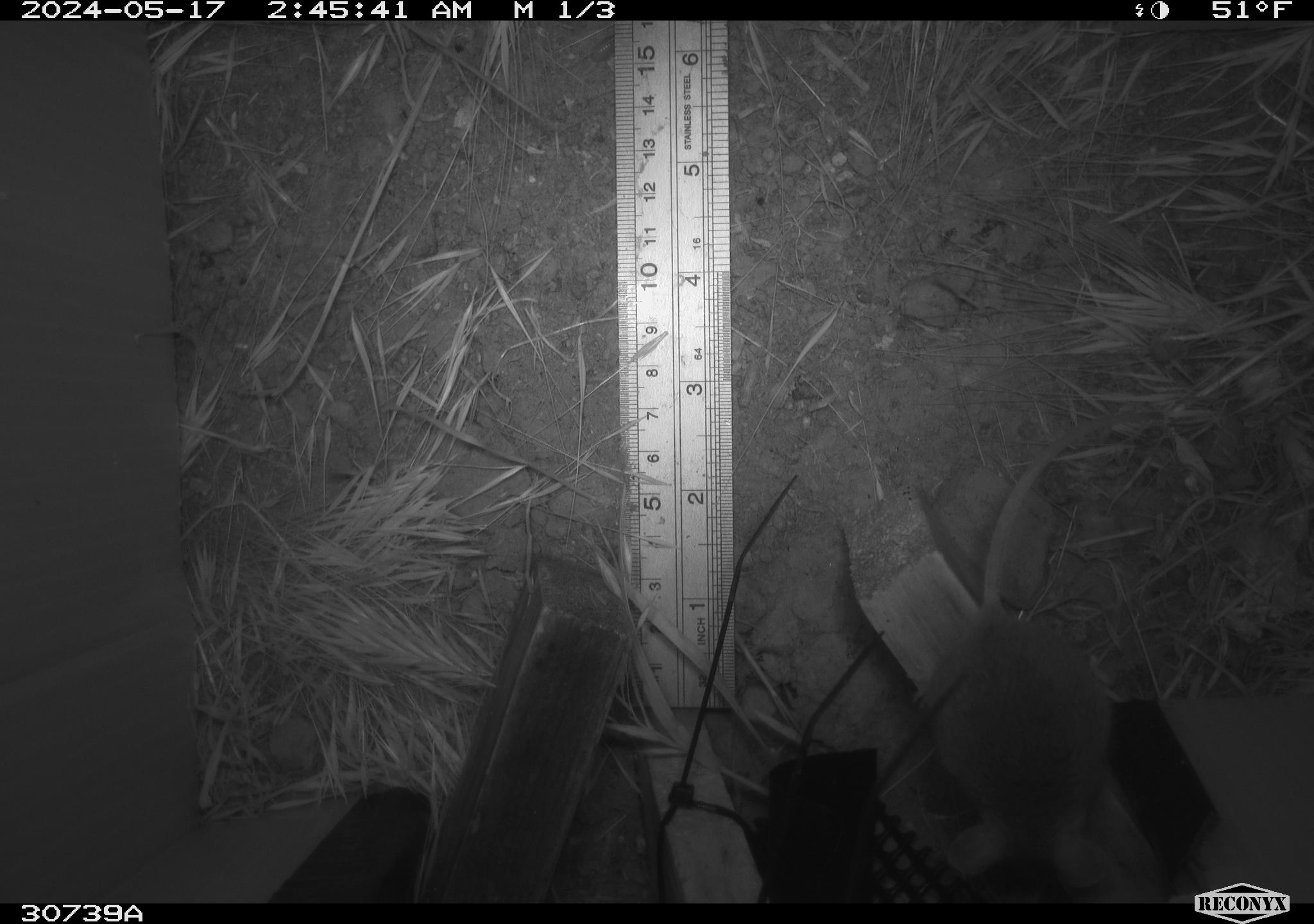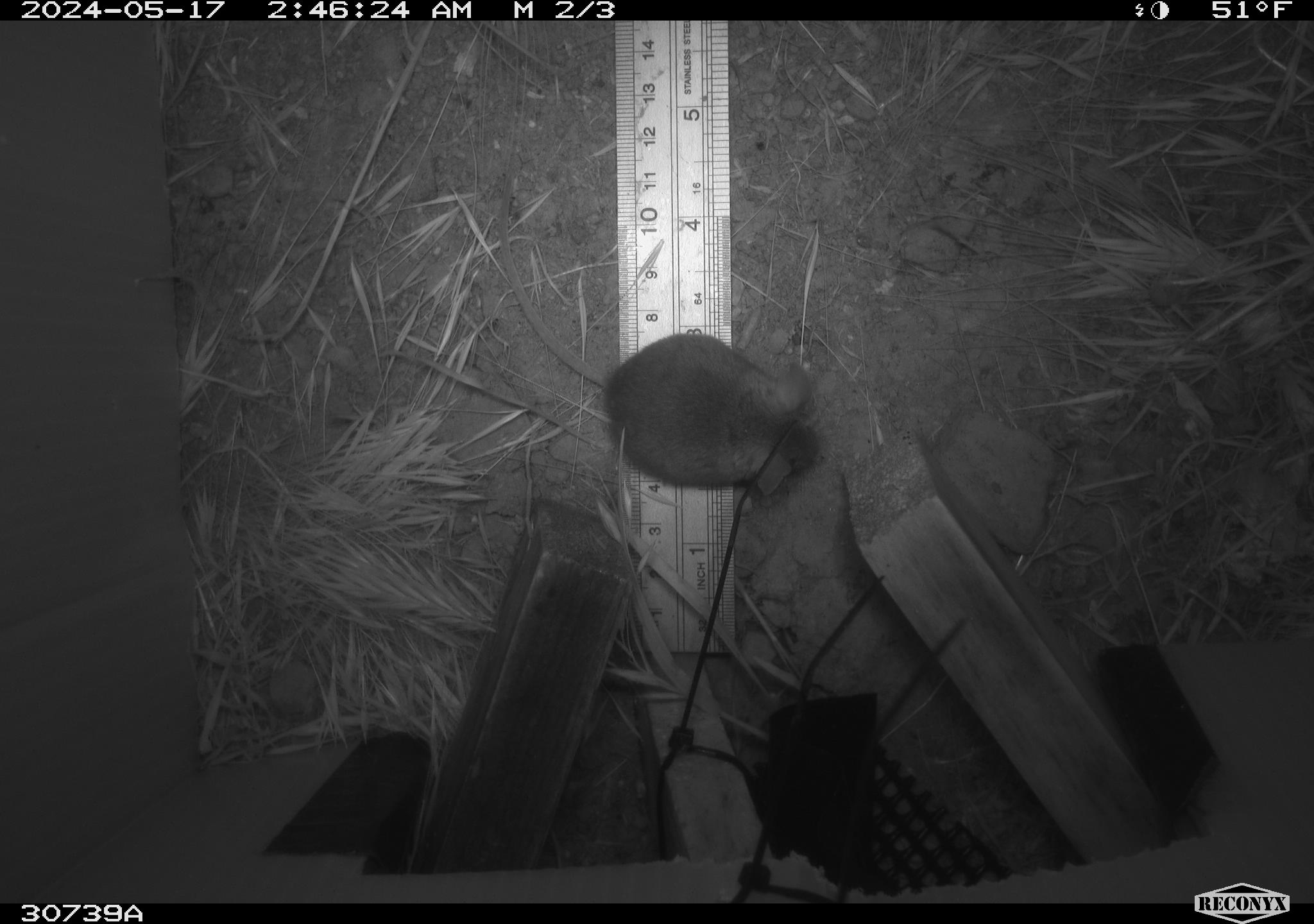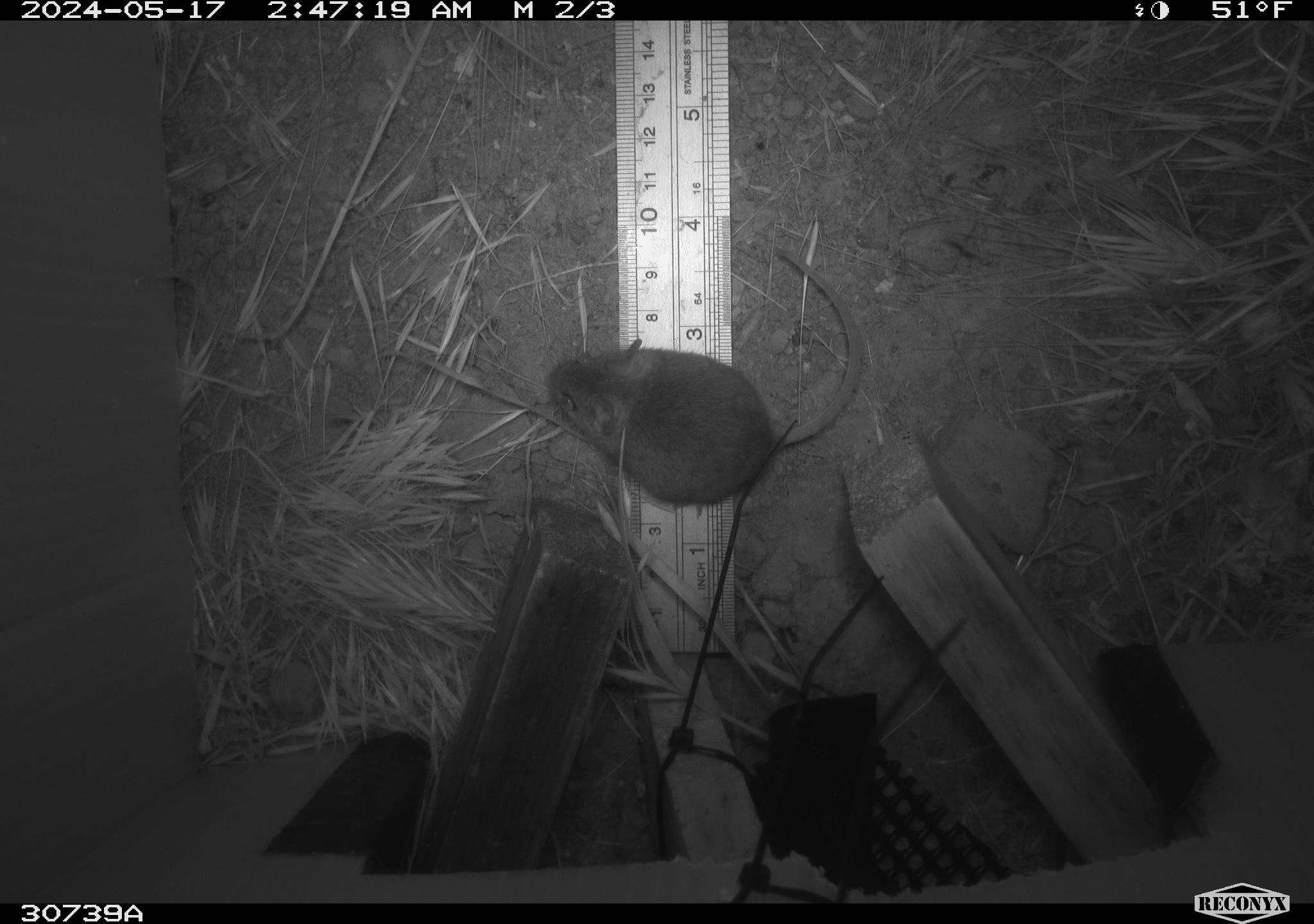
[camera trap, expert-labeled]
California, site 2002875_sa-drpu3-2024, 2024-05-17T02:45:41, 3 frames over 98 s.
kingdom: Animalia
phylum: Chordata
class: Mammalia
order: Rodentia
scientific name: Rodentia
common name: rodent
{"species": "rodent (Rodentia)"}